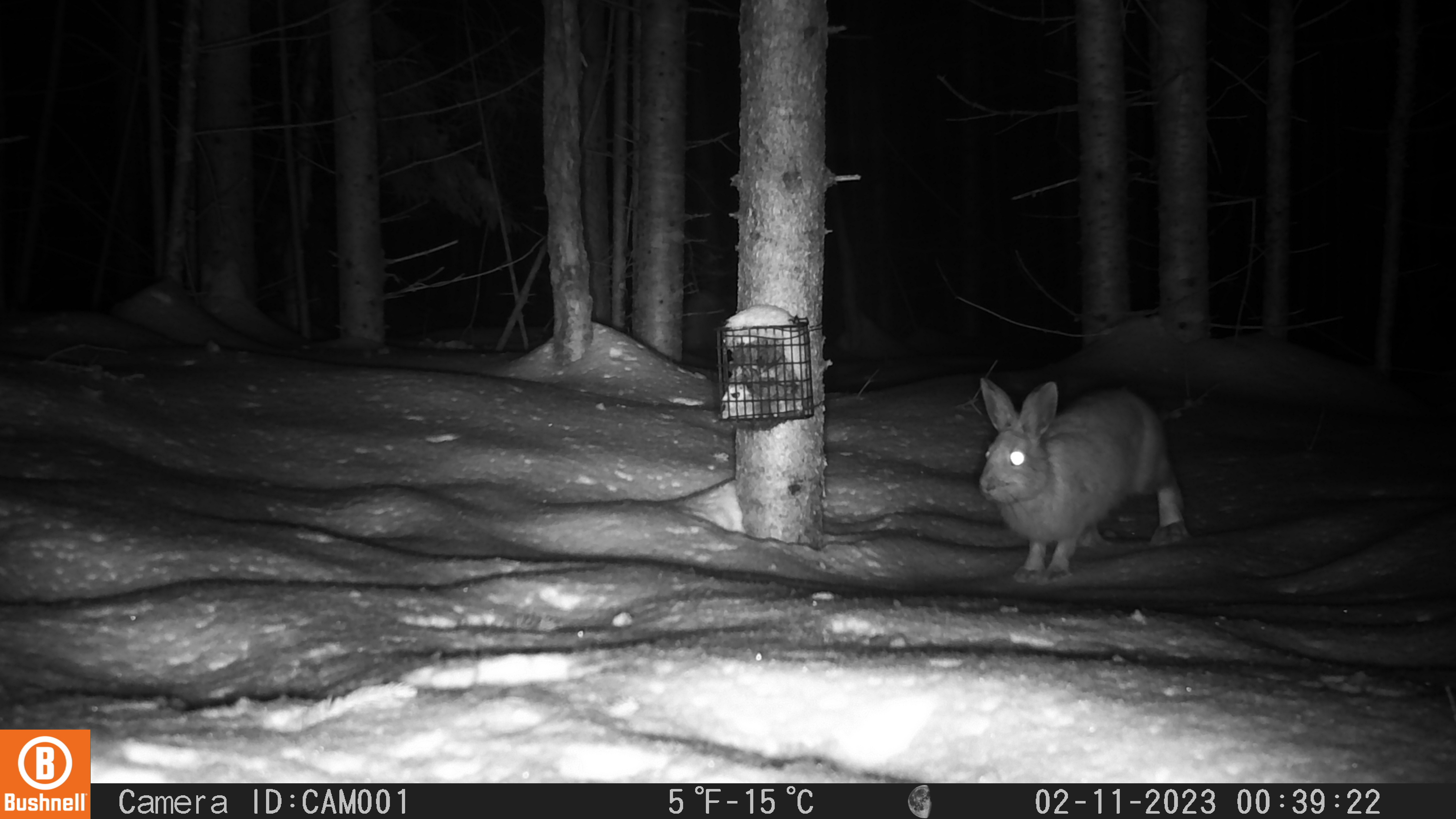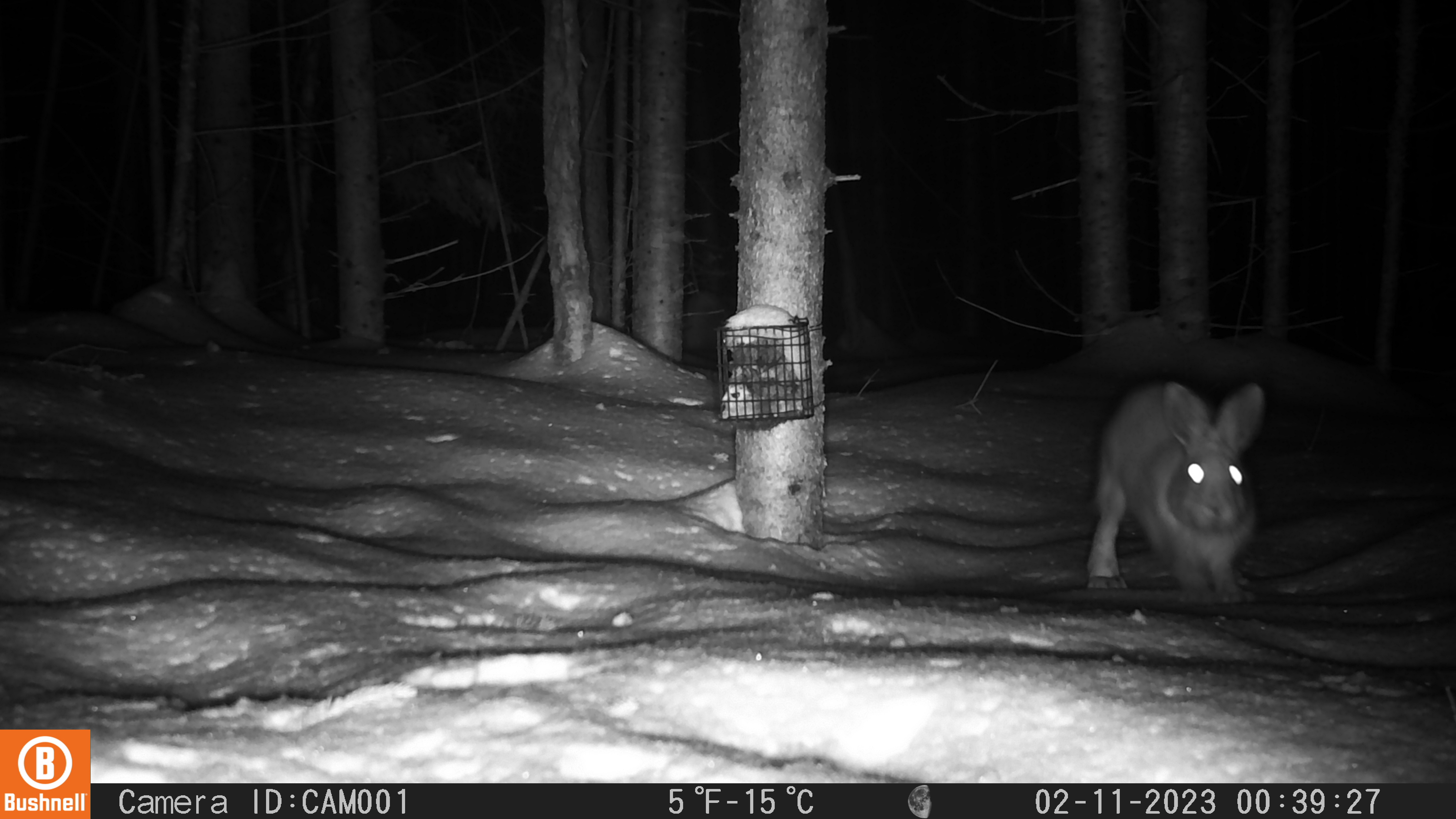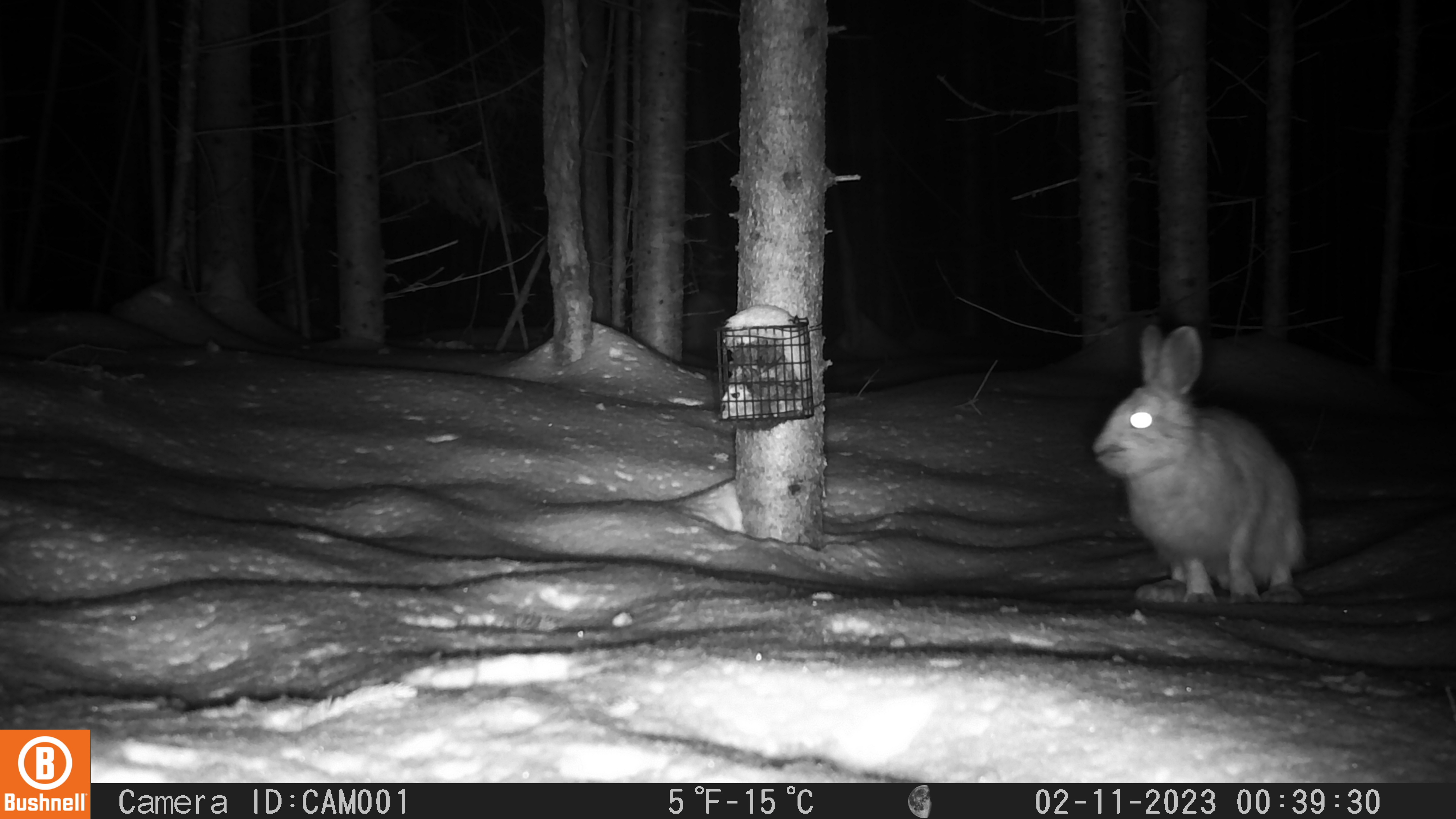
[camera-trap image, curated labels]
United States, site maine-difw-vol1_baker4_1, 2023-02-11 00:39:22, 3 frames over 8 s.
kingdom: Animalia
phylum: Chordata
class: Mammalia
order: Lagomorpha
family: Leporidae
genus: Lepus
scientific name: Lepus americanus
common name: snowshoe hare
Snowshoe hare (Lepus americanus).